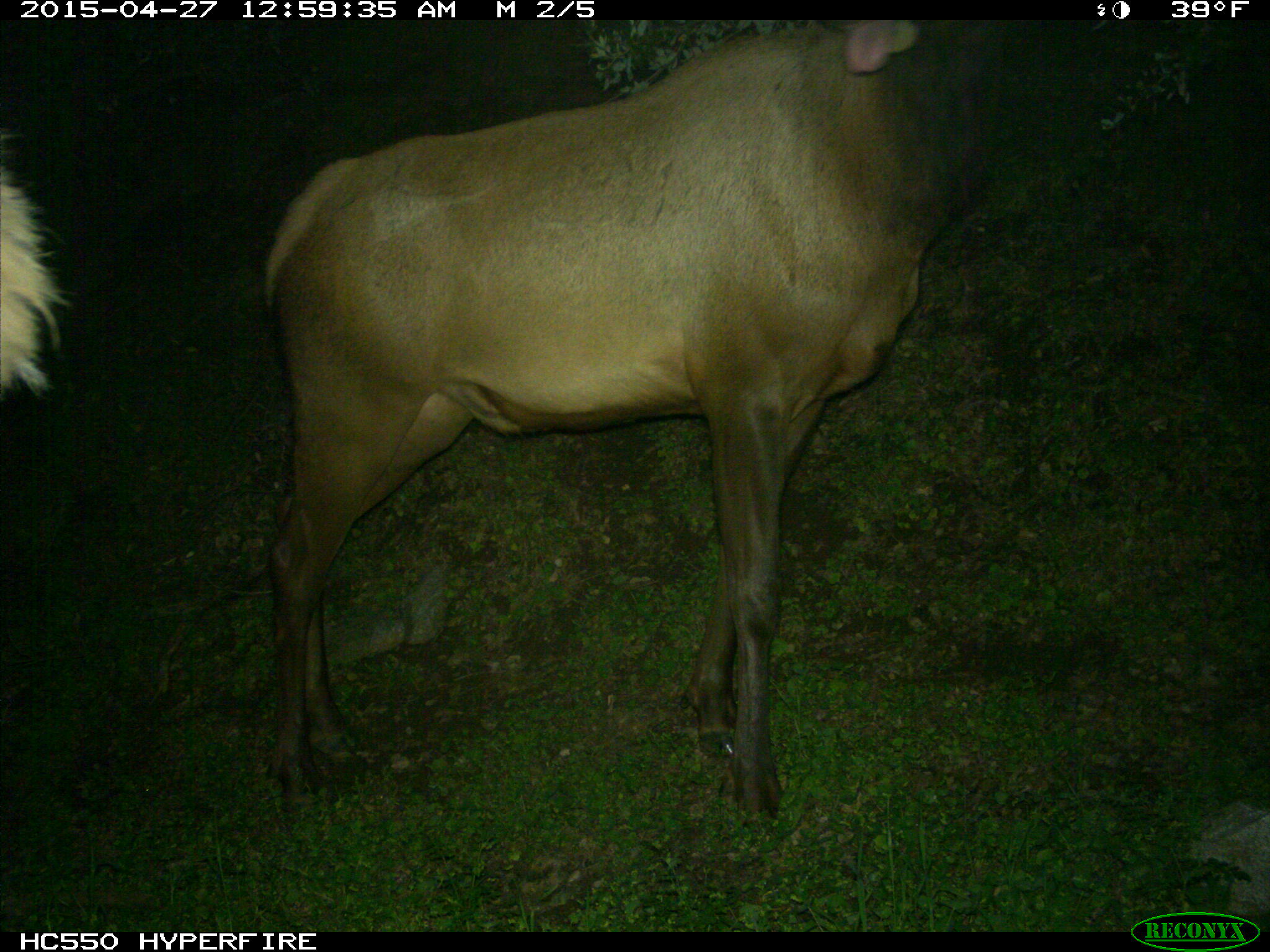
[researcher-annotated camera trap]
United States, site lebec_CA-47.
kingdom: Animalia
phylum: Chordata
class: Mammalia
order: Artiodactyla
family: Cervidae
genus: Cervus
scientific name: Cervus canadensis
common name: elk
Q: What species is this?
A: Cervus canadensis (elk).